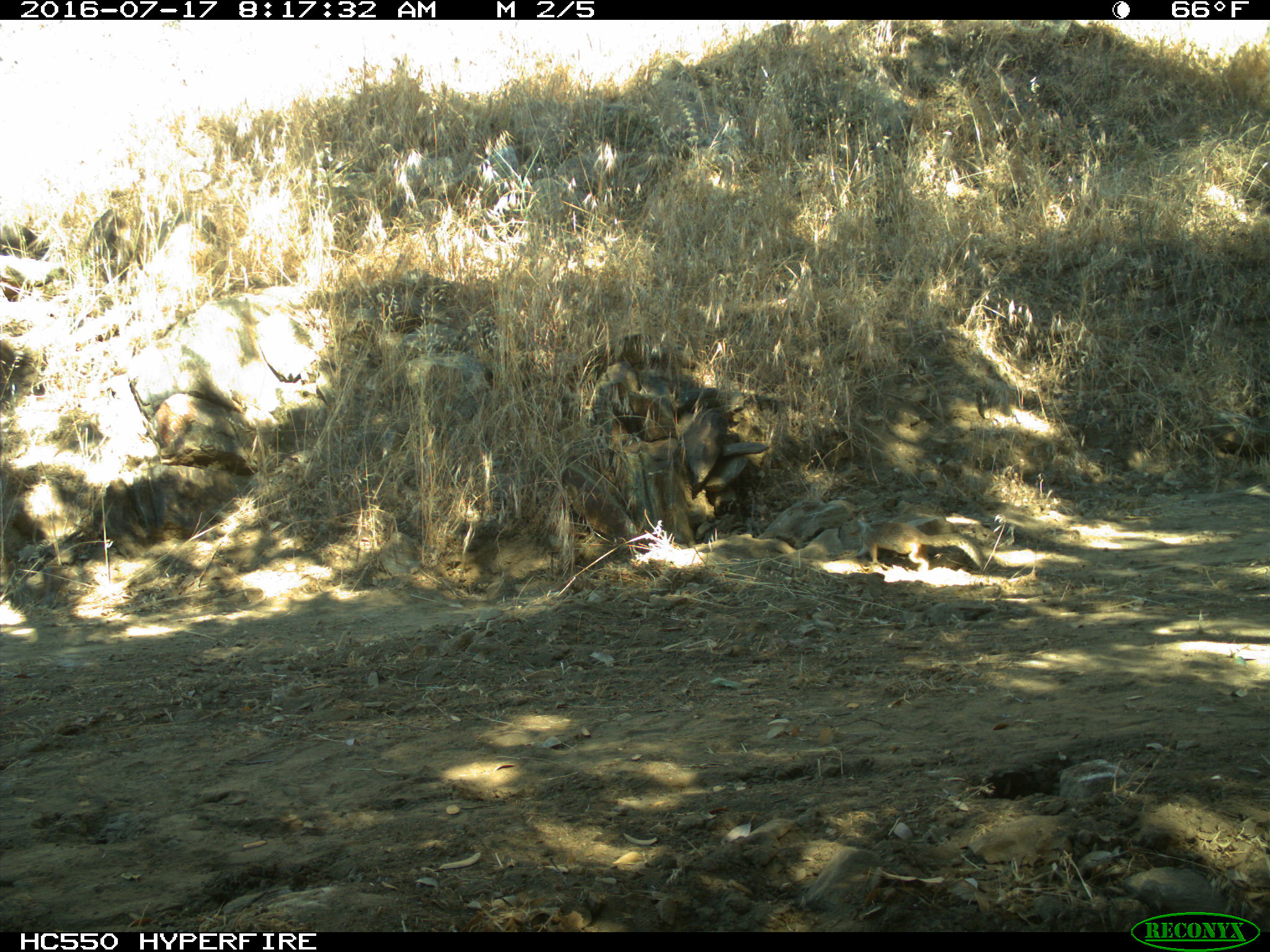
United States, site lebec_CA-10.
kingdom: Animalia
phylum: Chordata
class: Mammalia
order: Rodentia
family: Sciuridae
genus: Otospermophilus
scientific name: Otospermophilus beecheyi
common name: california ground squirrel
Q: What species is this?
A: Otospermophilus beecheyi (california ground squirrel).